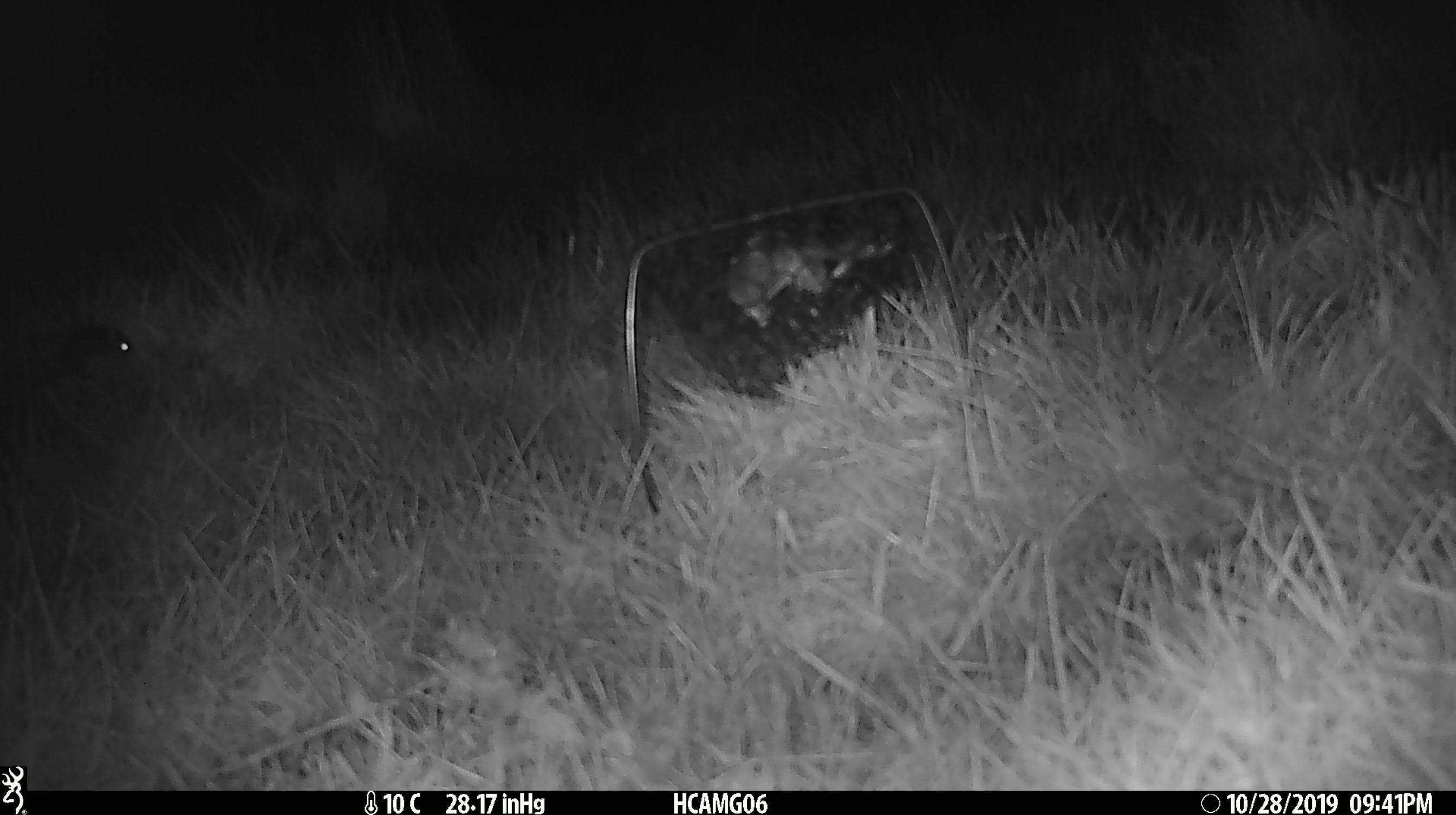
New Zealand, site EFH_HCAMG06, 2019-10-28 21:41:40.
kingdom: Animalia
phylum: Chordata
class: Mammalia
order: Rodentia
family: Muridae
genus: Mus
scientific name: Mus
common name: mouse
Mouse (Mus).